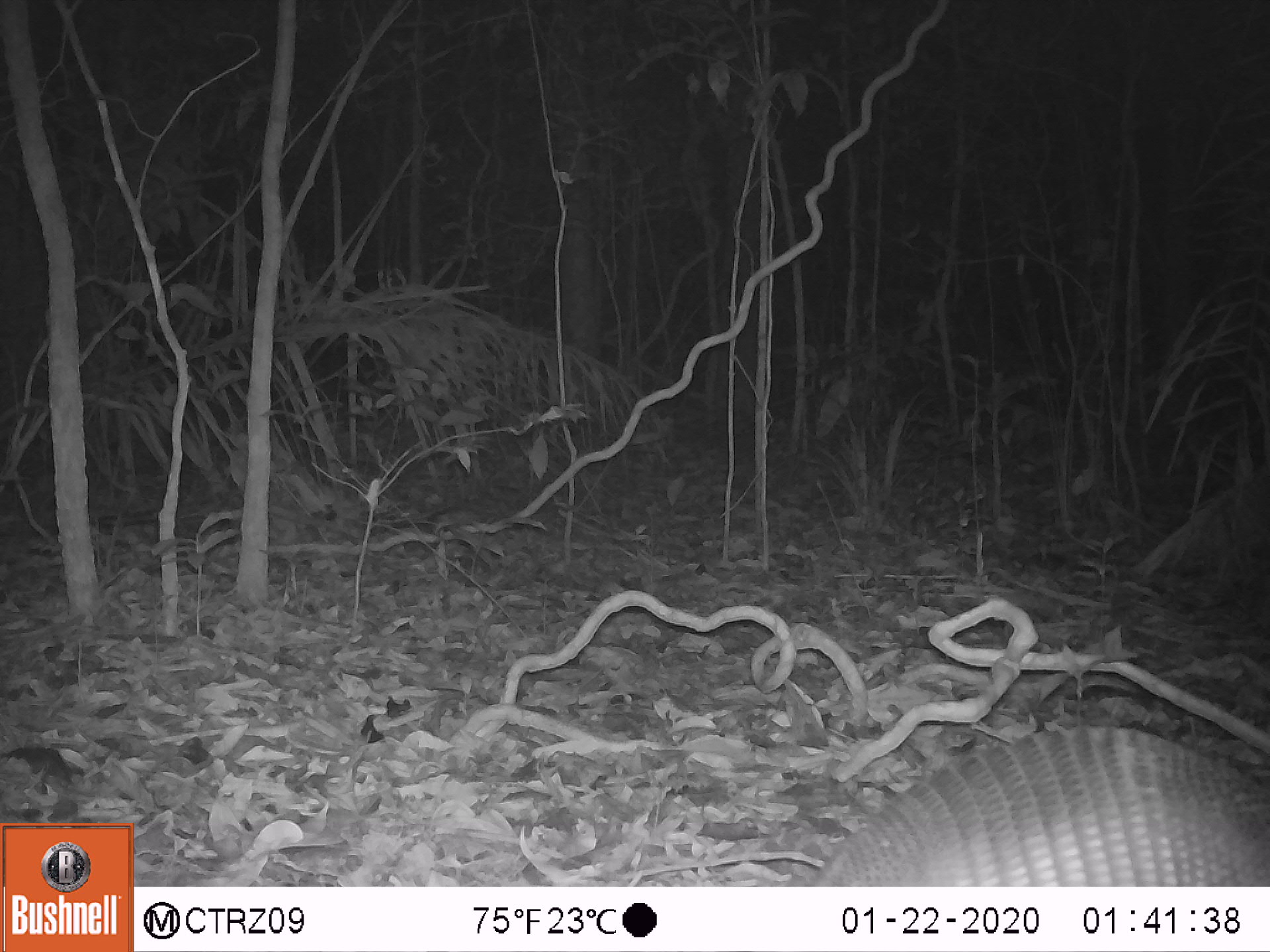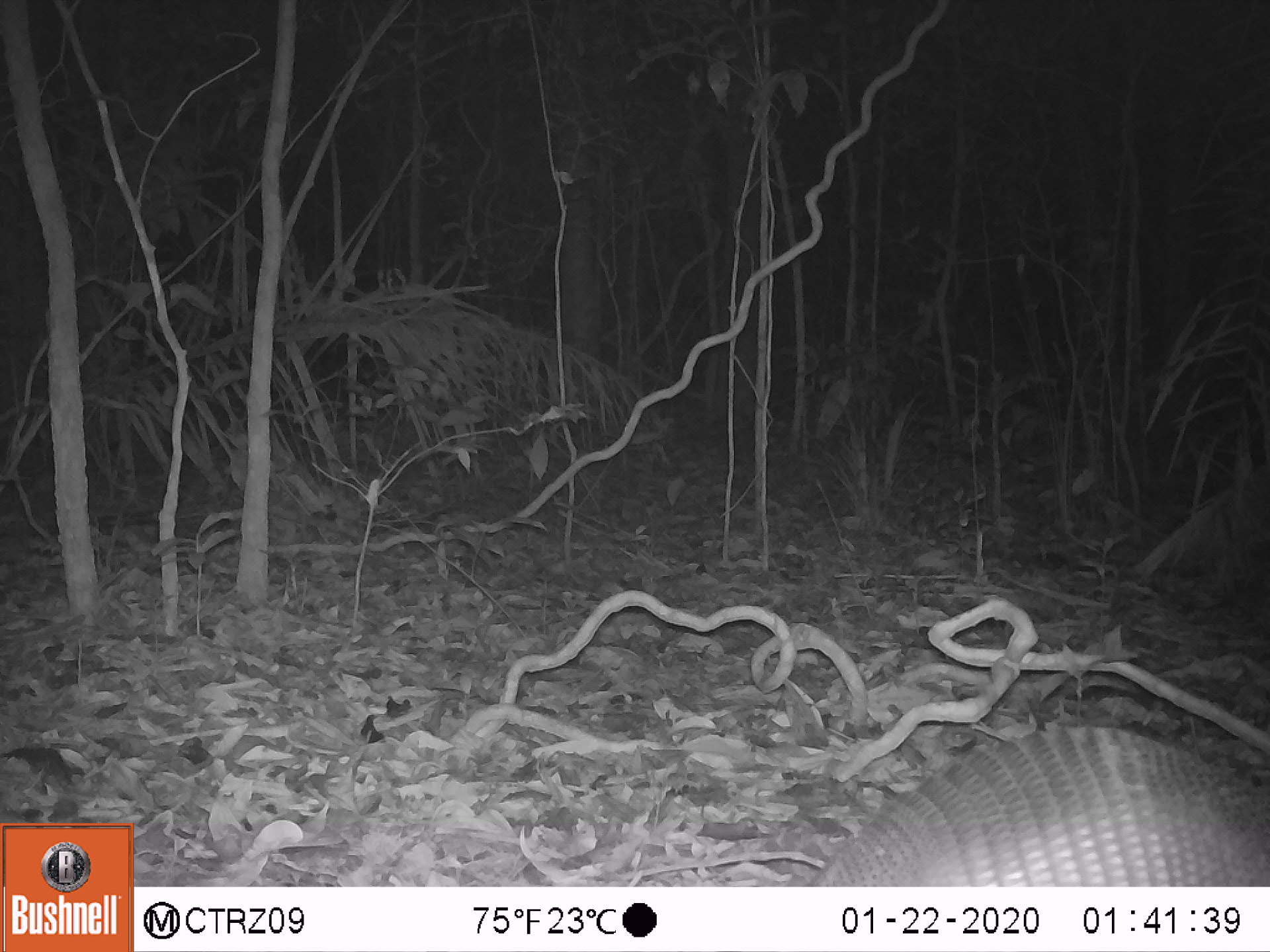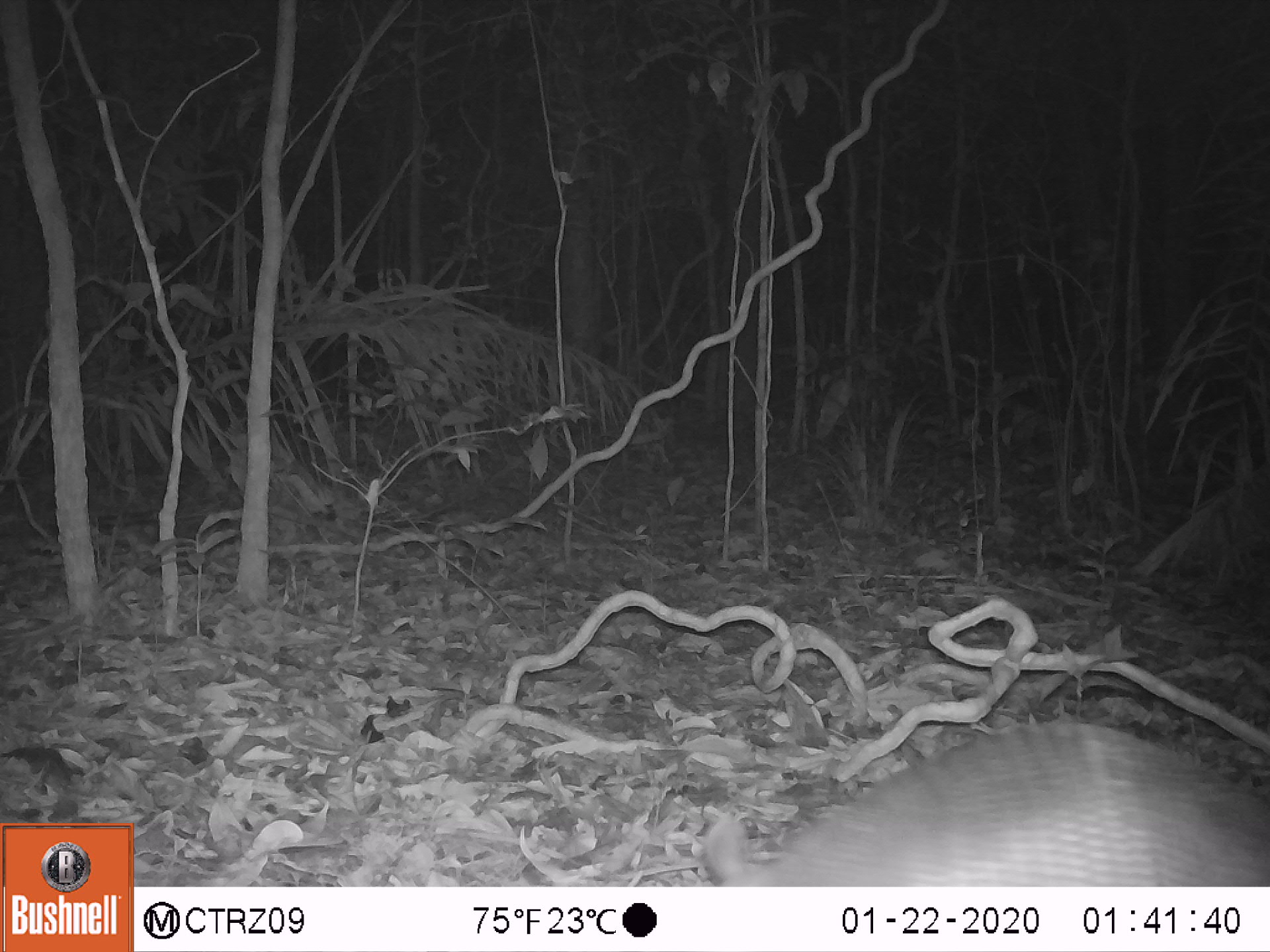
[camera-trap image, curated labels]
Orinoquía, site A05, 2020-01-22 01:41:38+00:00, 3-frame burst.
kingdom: Animalia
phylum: Chordata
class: Mammalia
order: Cingulata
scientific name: Cingulata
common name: armadillo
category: unknown armadillo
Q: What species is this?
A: Unknown armadillo (armadillo) (Cingulata).